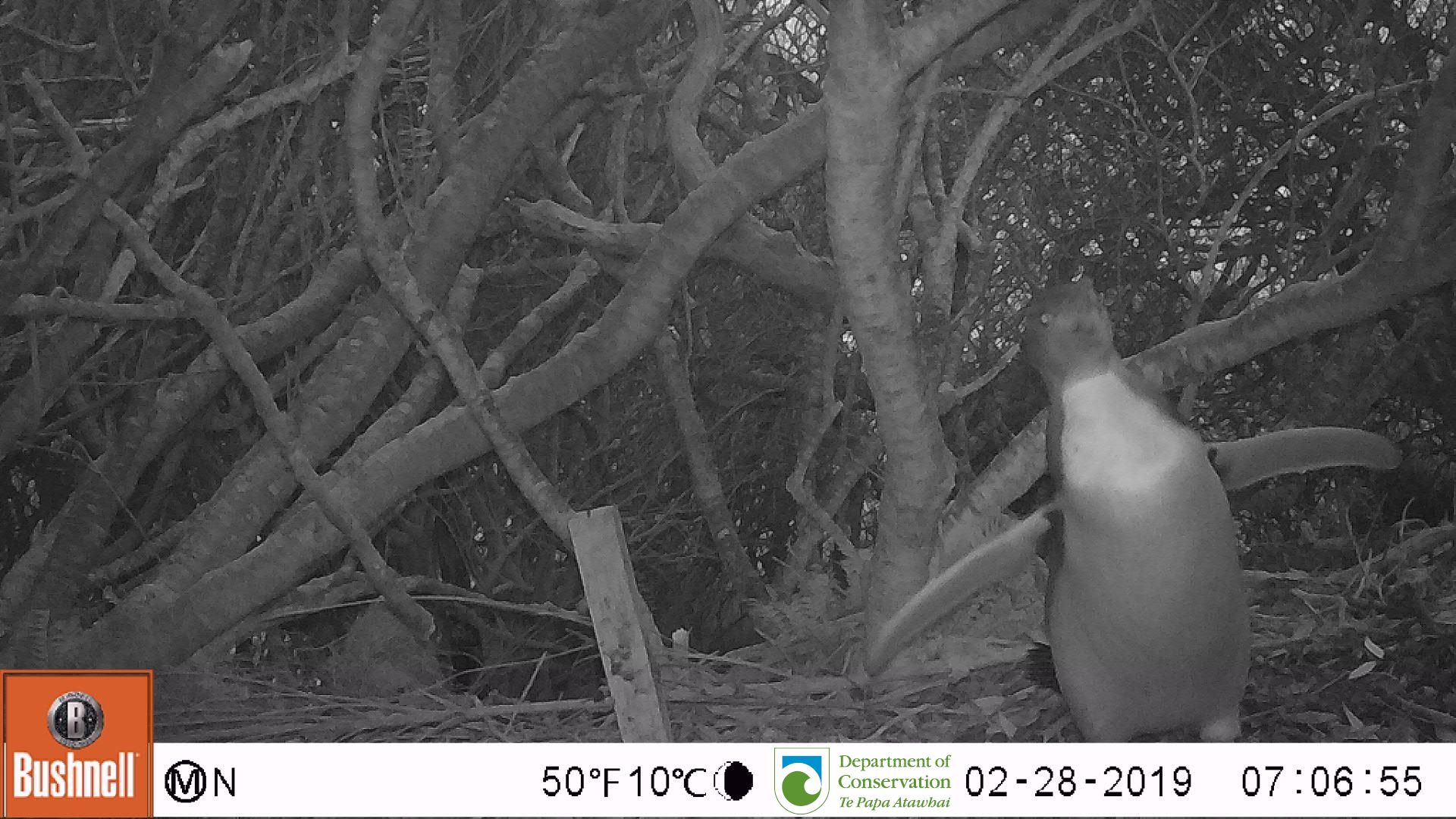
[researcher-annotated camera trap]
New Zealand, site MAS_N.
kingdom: Animalia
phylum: Chordata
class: Aves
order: Sphenisciformes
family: Spheniscidae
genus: Megadyptes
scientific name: Megadyptes antipodes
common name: yellow-eyed penguin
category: yellow eyed penguin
Yellow eyed penguin (yellow-eyed penguin) (Megadyptes antipodes).